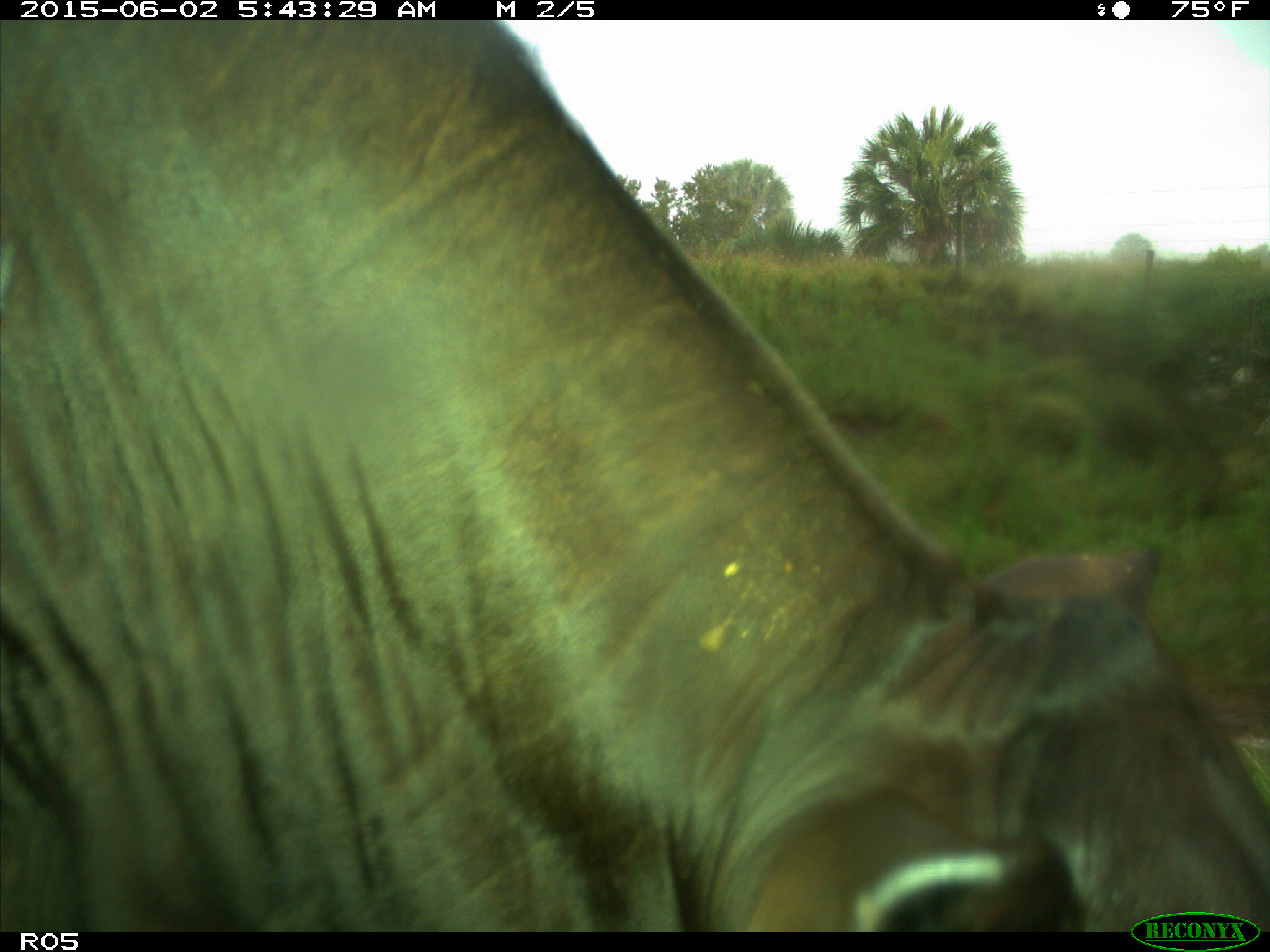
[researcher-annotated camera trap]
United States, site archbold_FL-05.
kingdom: Animalia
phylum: Chordata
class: Mammalia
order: Artiodactyla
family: Bovidae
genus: Bos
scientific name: Bos taurus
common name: domestic cow